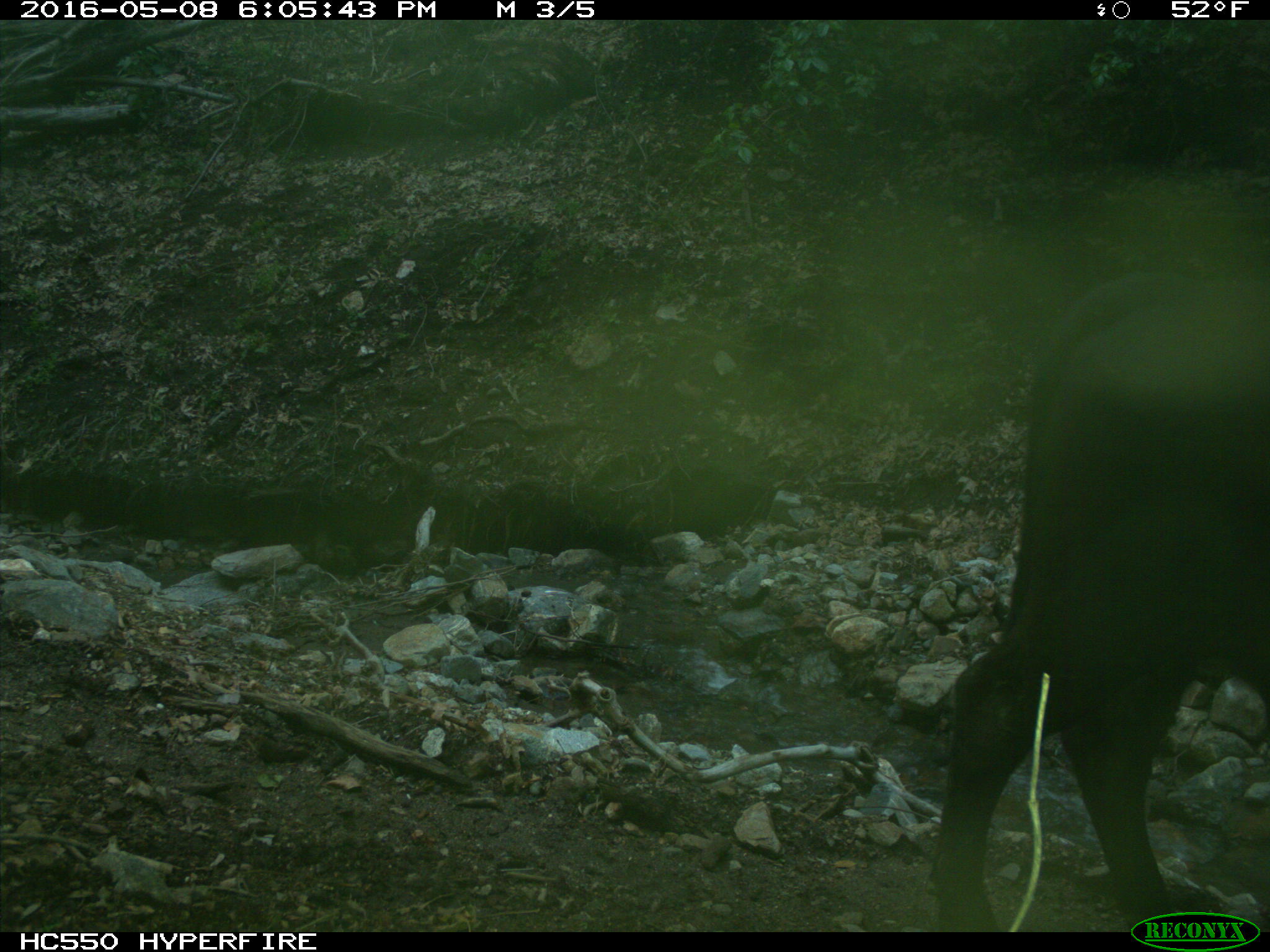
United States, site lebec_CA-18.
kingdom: Animalia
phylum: Chordata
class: Mammalia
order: Artiodactyla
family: Bovidae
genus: Bos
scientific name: Bos taurus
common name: domestic cow